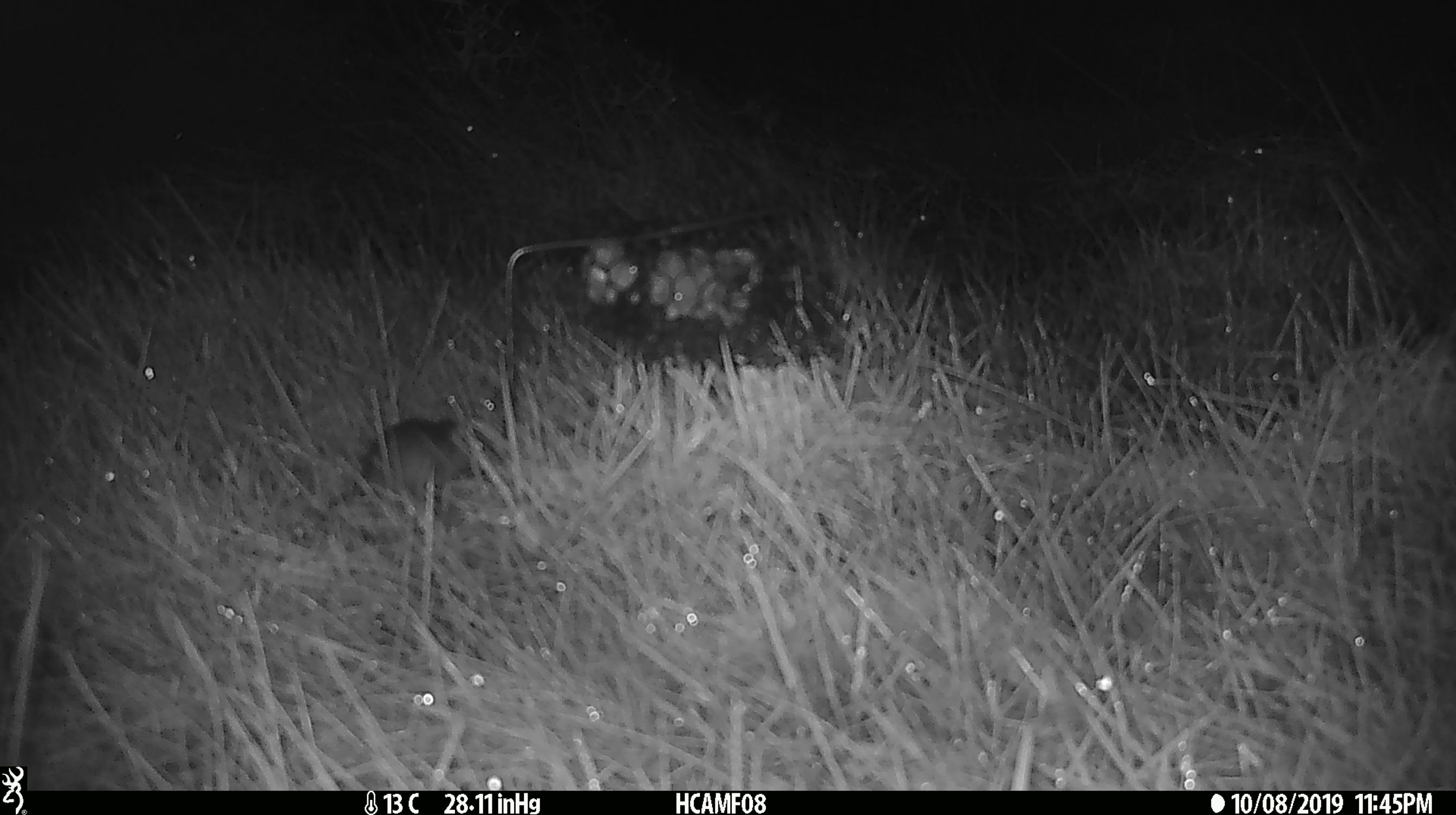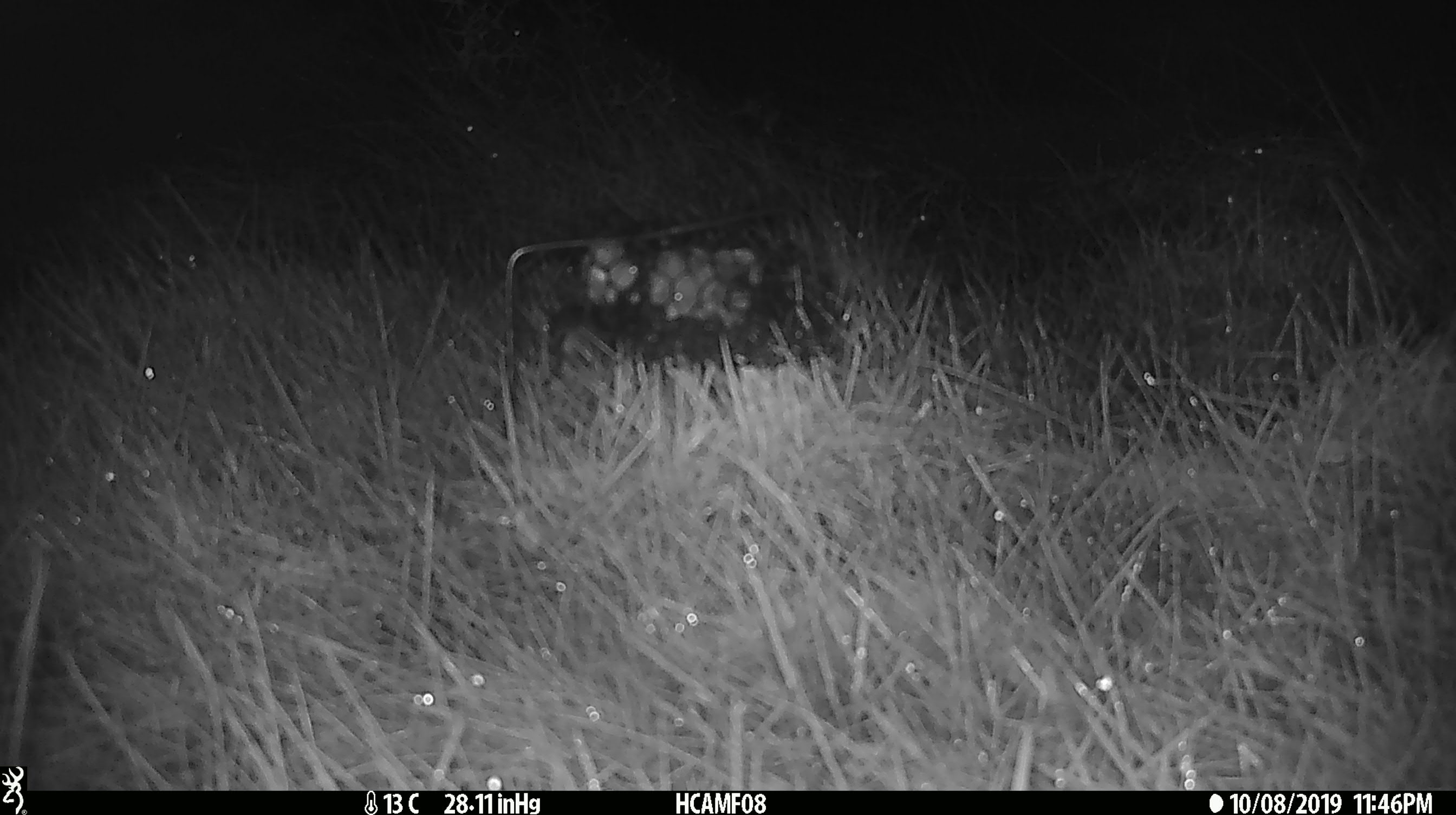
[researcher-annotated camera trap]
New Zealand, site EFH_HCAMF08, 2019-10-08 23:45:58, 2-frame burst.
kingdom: Animalia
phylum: Chordata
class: Mammalia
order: Rodentia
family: Muridae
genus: Mus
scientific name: Mus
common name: mouse